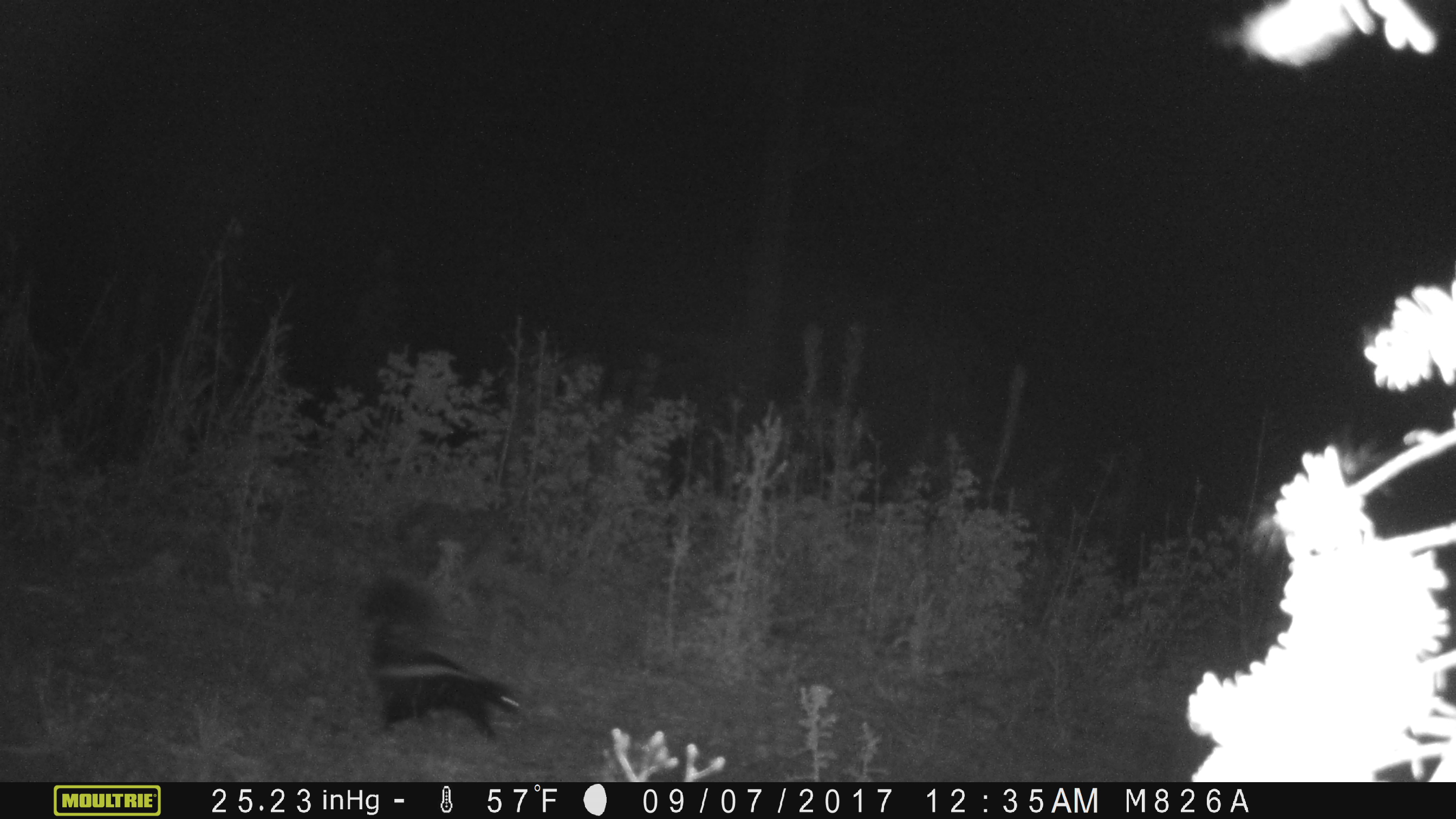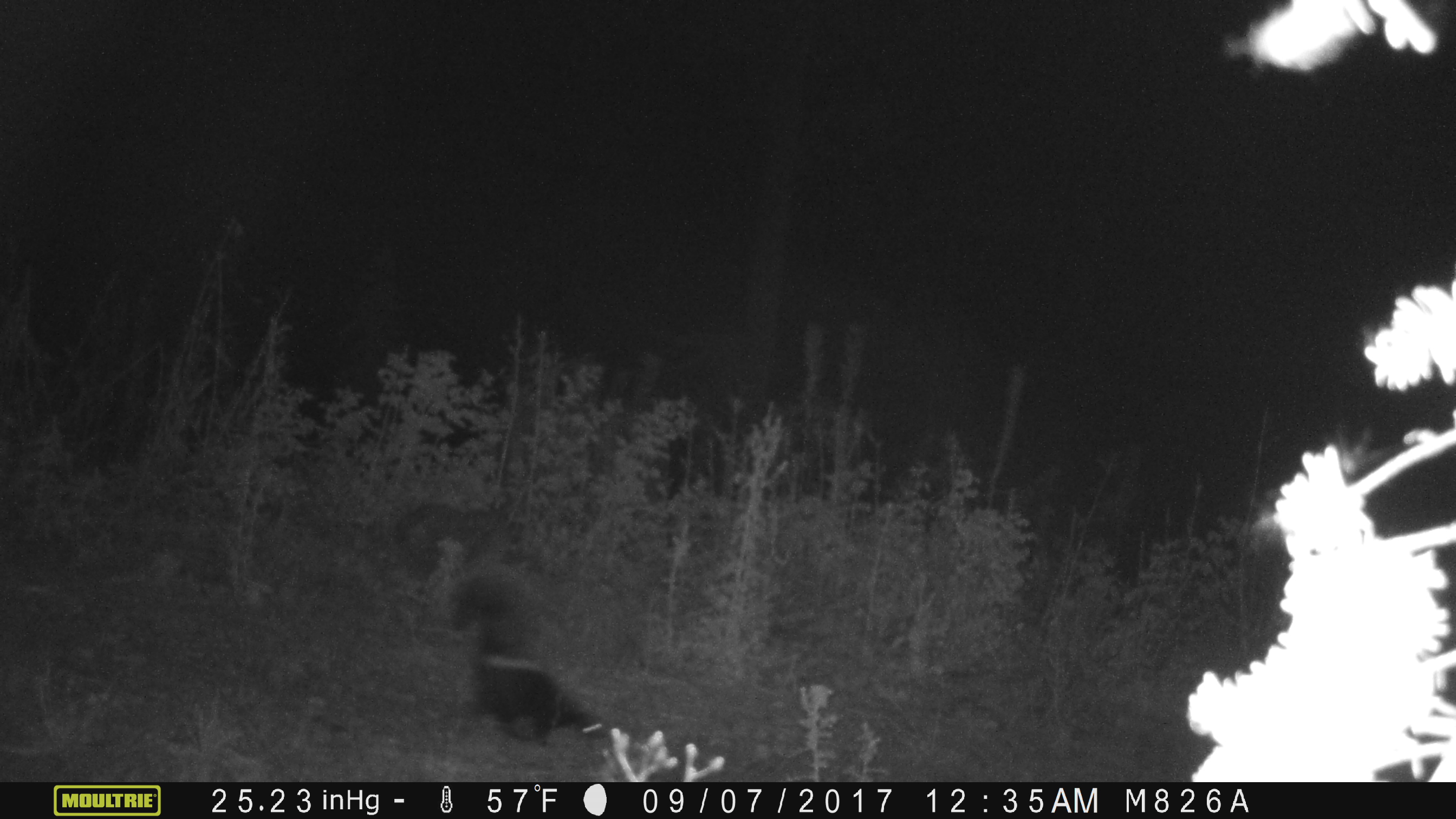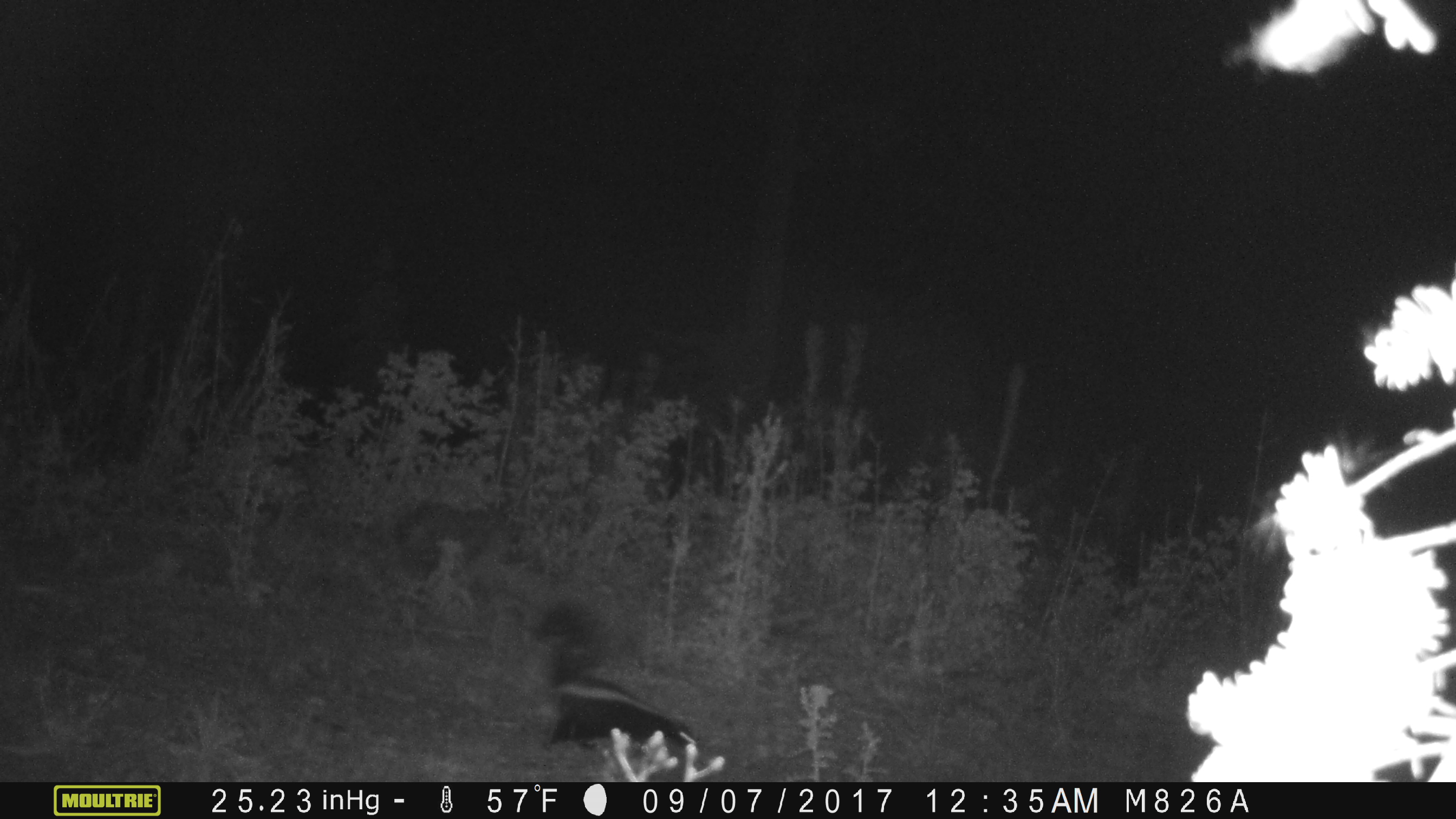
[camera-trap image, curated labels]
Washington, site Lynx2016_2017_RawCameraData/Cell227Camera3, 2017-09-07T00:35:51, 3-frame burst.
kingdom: Animalia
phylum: Chordata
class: Mammalia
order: Carnivora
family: Mephitidae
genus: Mephitis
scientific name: Mephitis mephitis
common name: striped skunk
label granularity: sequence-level